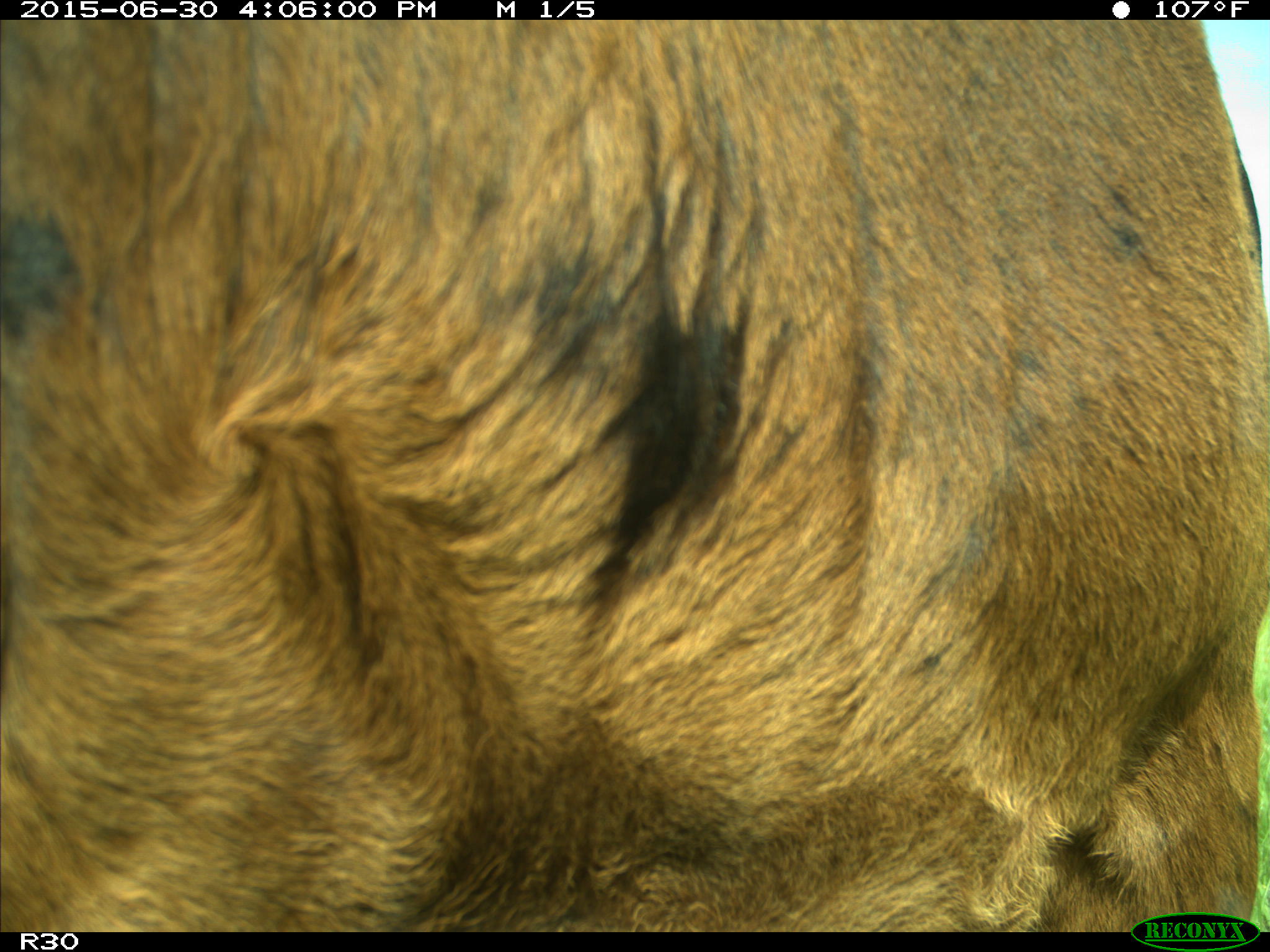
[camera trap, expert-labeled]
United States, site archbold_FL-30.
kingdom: Animalia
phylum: Chordata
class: Mammalia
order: Artiodactyla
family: Bovidae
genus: Bos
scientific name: Bos taurus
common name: domestic cow